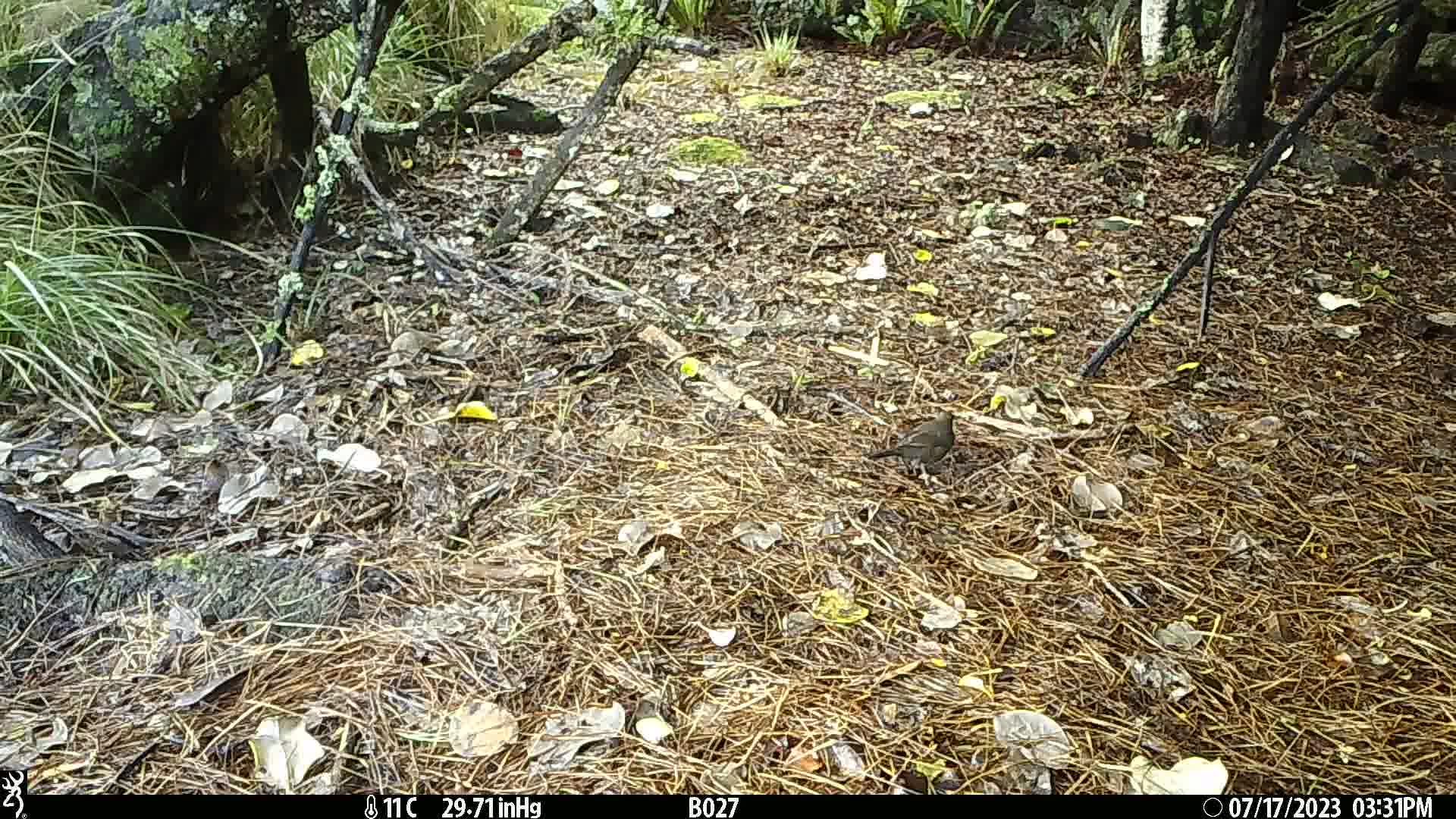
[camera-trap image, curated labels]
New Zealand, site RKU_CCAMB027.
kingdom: Animalia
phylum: Chordata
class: Aves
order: Passeriformes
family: Turdidae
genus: Turdus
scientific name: Turdus philomelos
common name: song thrush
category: thrush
Thrush (song thrush) (Turdus philomelos).